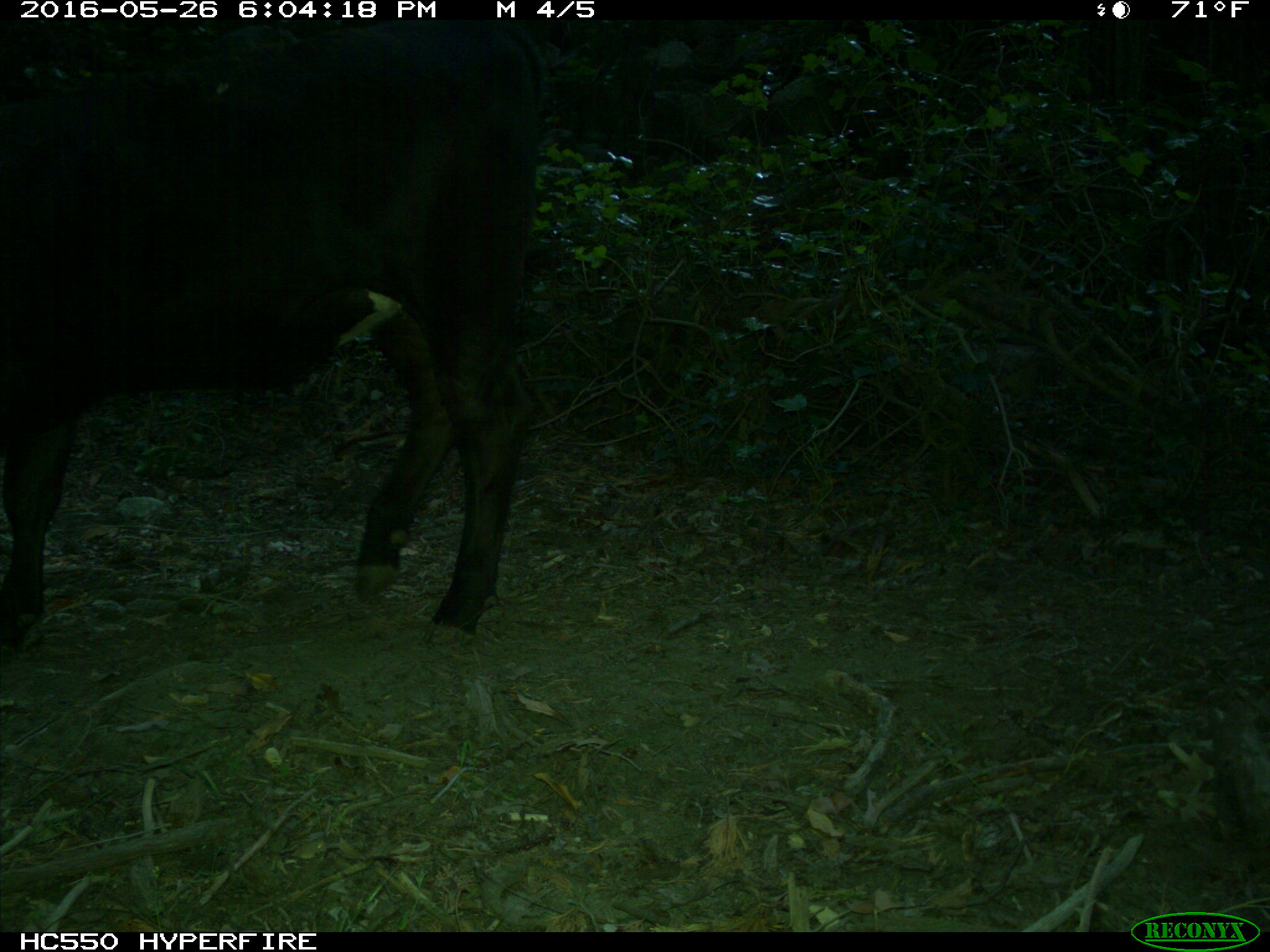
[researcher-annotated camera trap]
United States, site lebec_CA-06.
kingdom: Animalia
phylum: Chordata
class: Mammalia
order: Artiodactyla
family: Bovidae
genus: Bos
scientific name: Bos taurus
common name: domestic cow